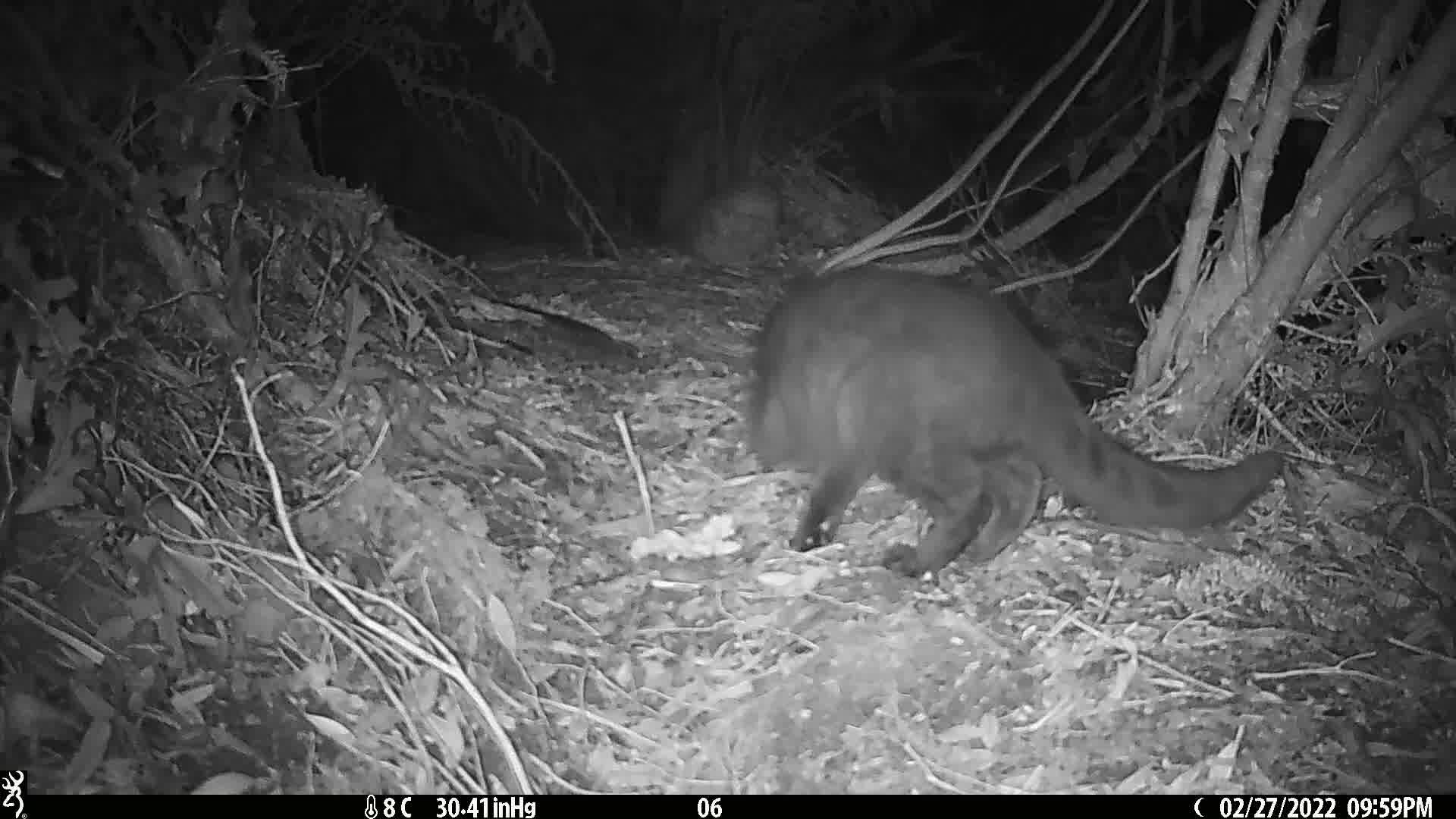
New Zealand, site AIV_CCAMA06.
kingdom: Animalia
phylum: Chordata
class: Mammalia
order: Carnivora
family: Felidae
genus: Felis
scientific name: Felis catus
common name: domestic cat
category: cat